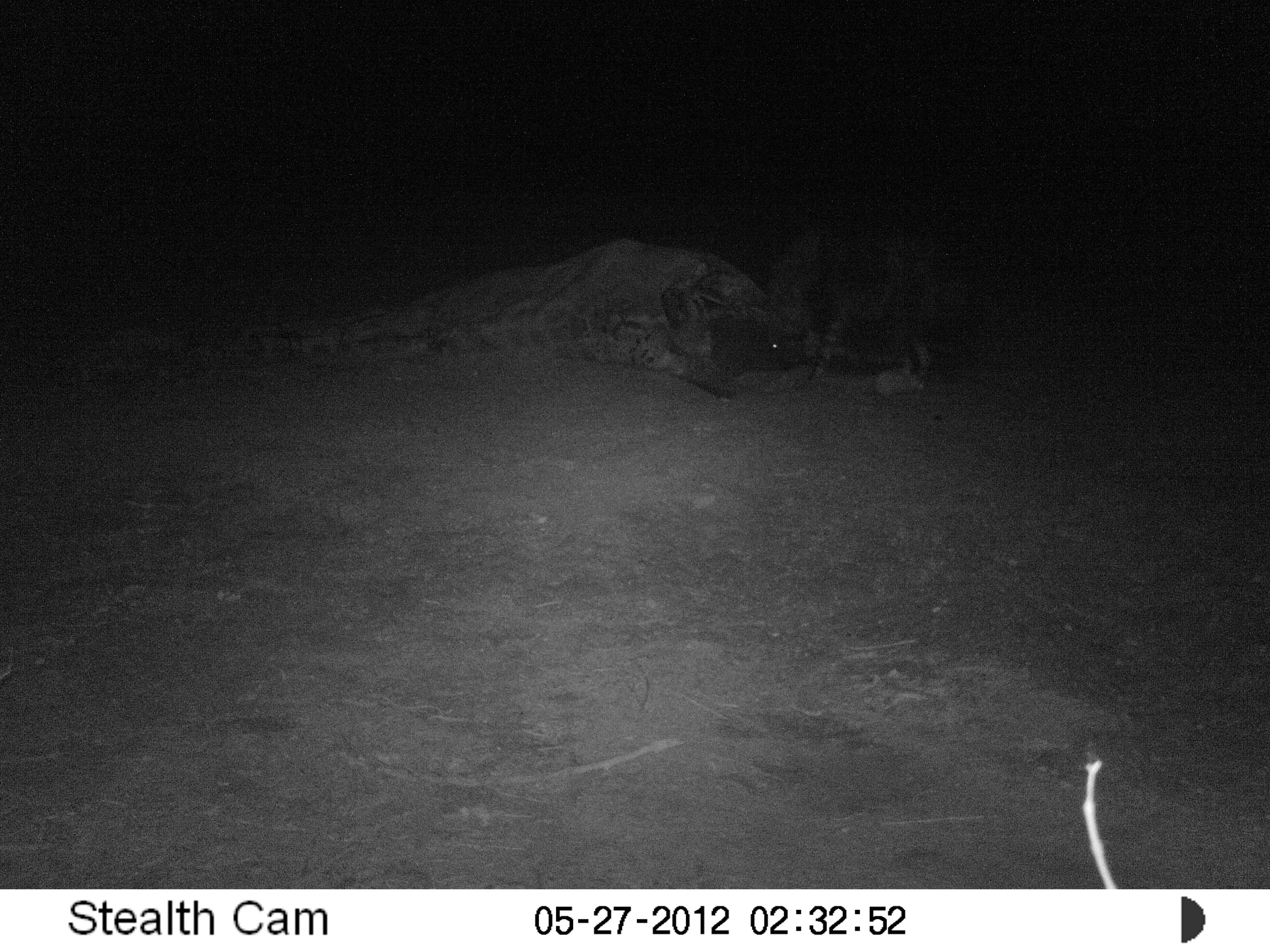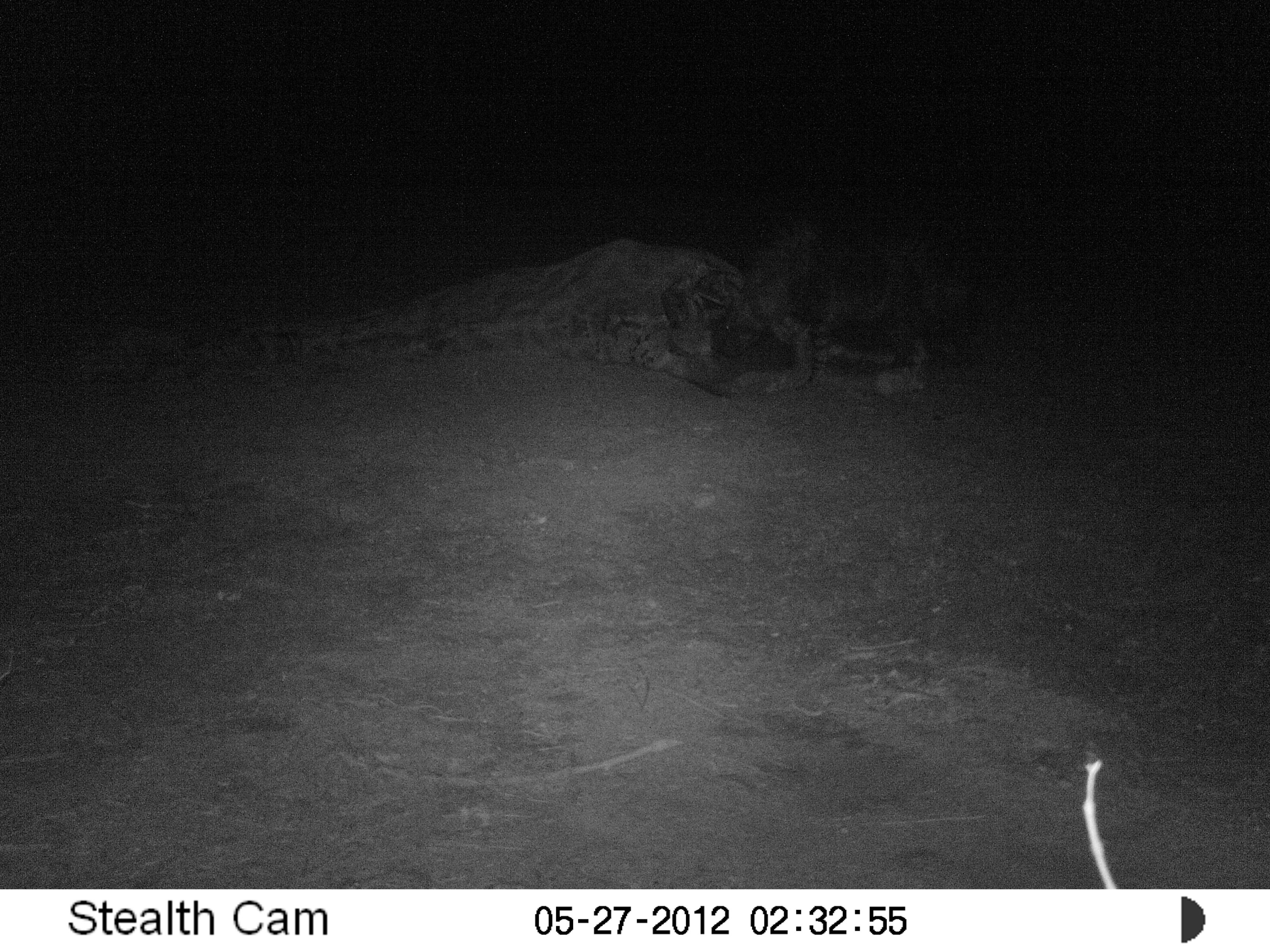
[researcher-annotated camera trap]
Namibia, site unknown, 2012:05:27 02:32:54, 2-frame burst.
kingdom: Animalia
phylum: Chordata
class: Mammalia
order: Carnivora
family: Hyaenidae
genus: Parahyaena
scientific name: Parahyaena brunnea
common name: brown hyena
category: hyaena brunnea